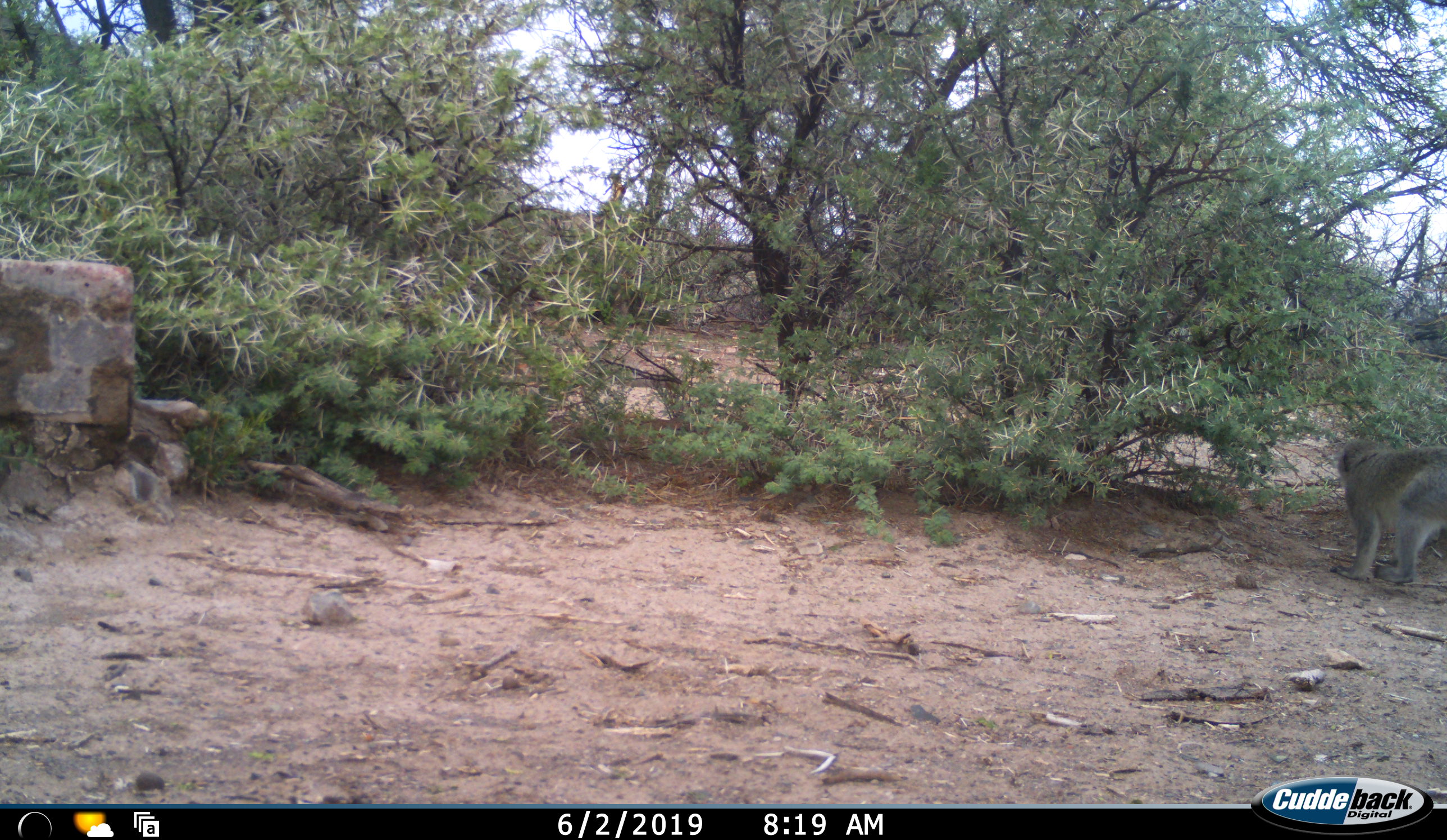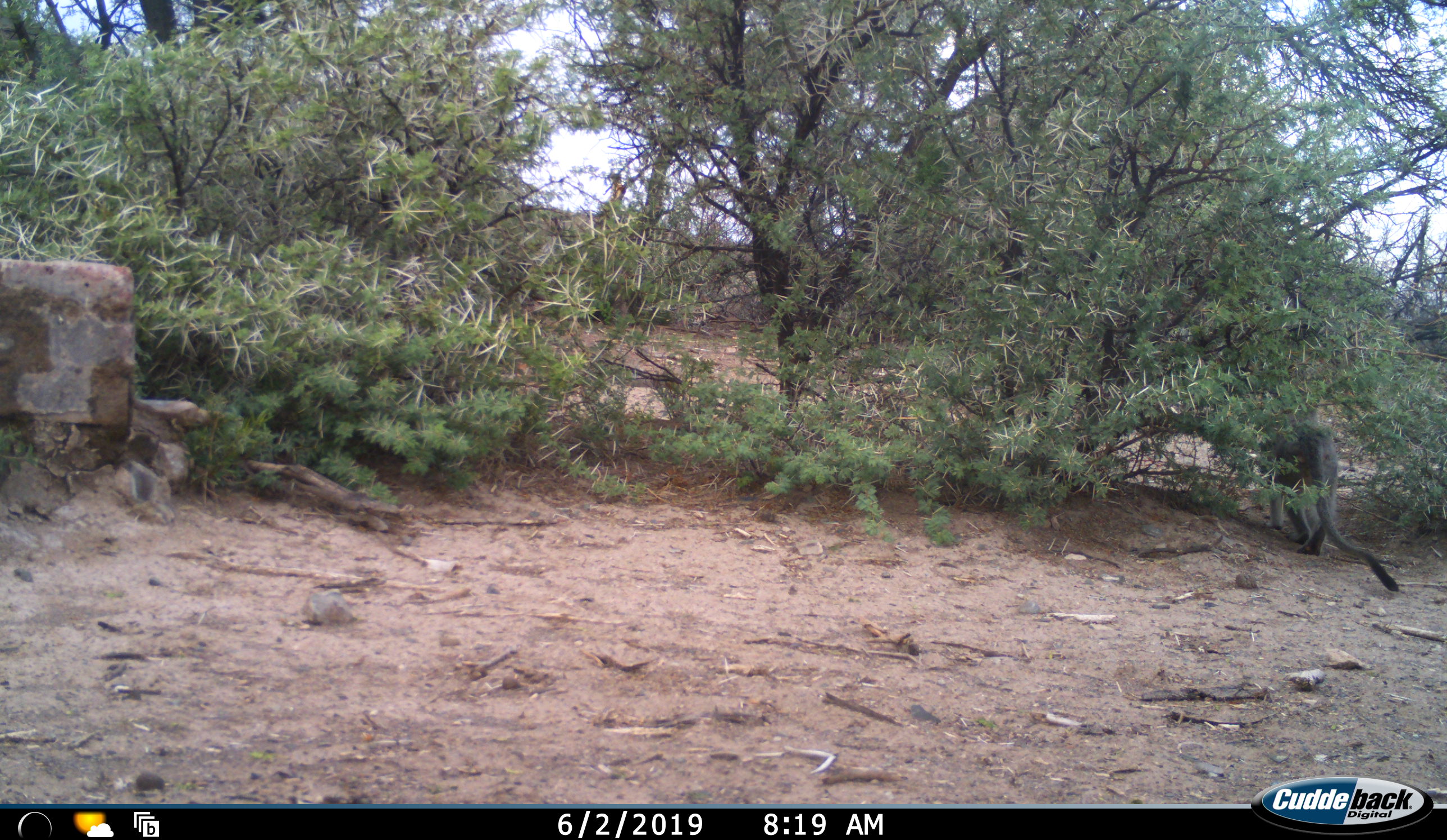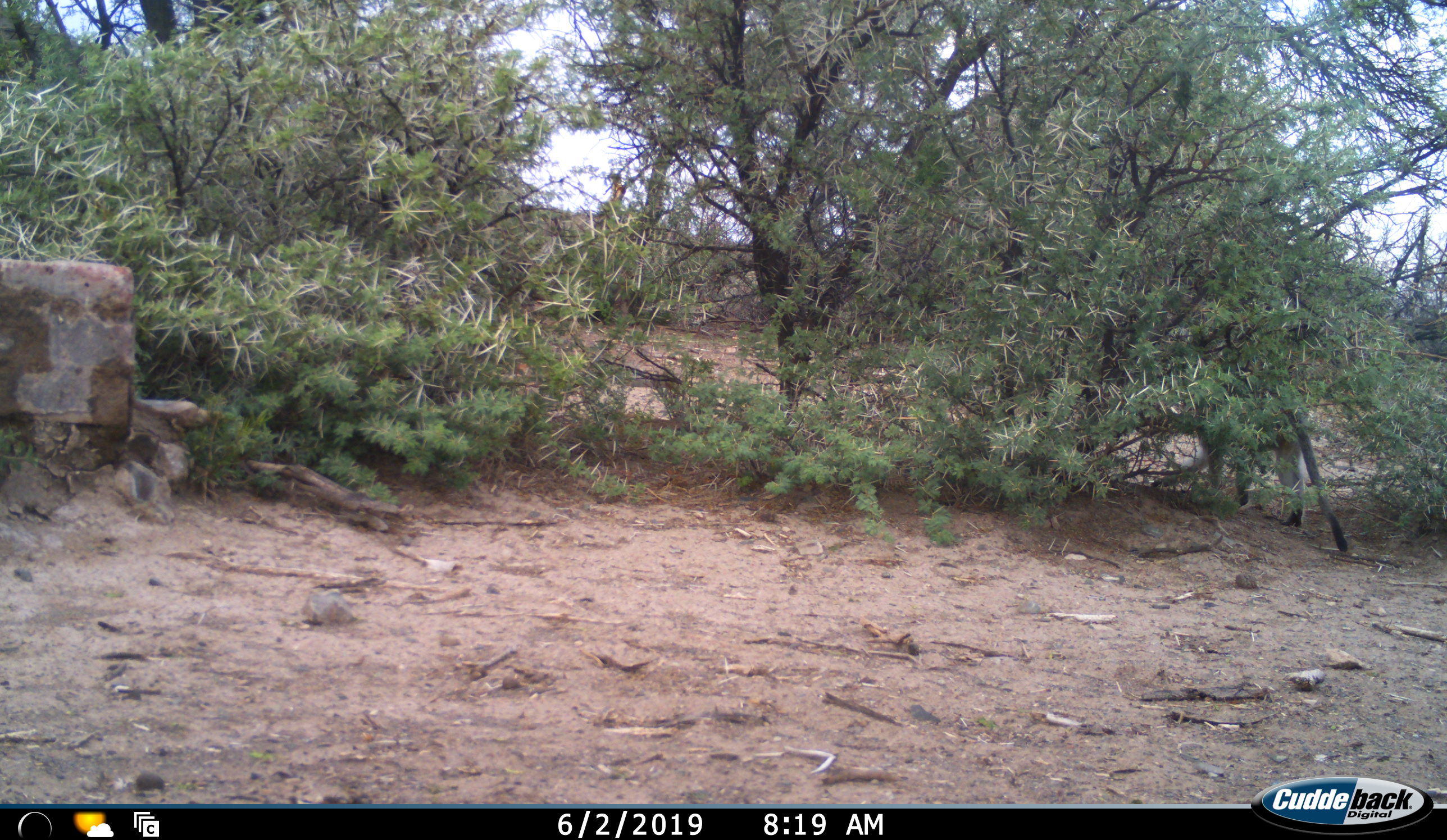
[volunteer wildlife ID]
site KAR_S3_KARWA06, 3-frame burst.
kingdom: Animalia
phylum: Chordata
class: Mammalia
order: Primates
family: Cercopithecidae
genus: Chlorocebus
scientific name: Chlorocebus pygerythrus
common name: vervet monkey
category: monkeyvervet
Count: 1.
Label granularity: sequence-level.